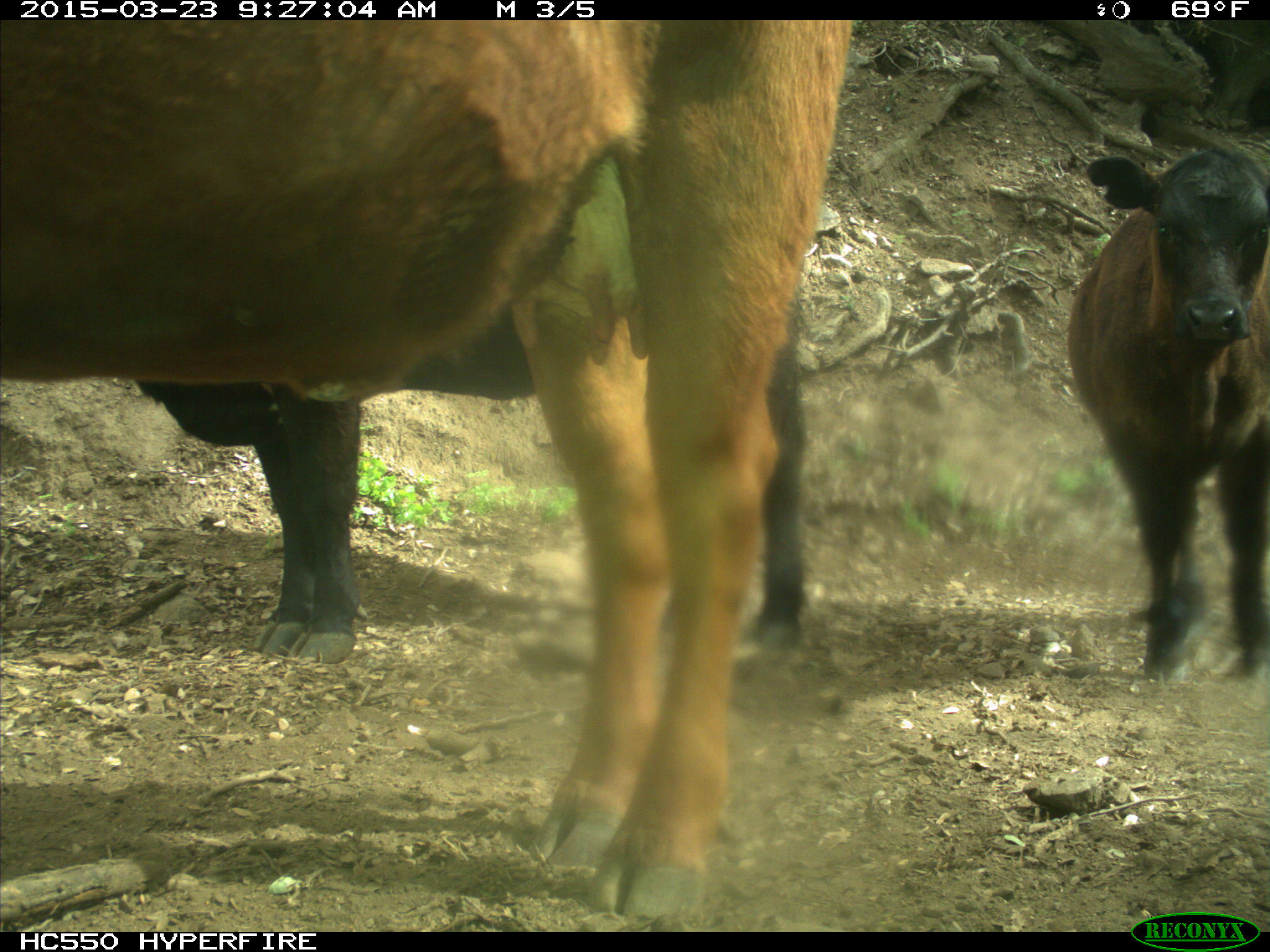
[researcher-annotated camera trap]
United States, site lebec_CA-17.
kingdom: Animalia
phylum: Chordata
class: Mammalia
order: Artiodactyla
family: Bovidae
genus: Bos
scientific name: Bos taurus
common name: domestic cow